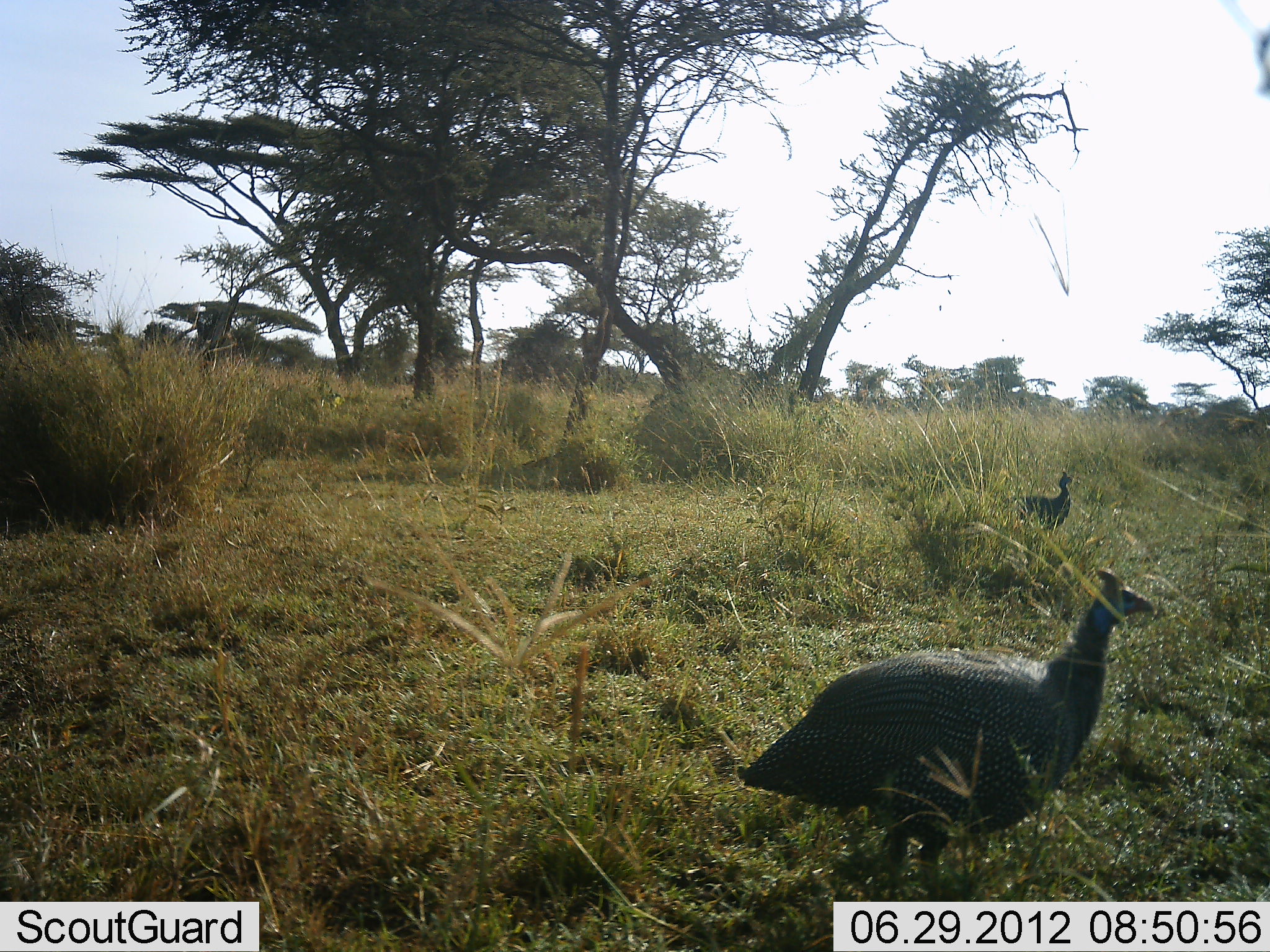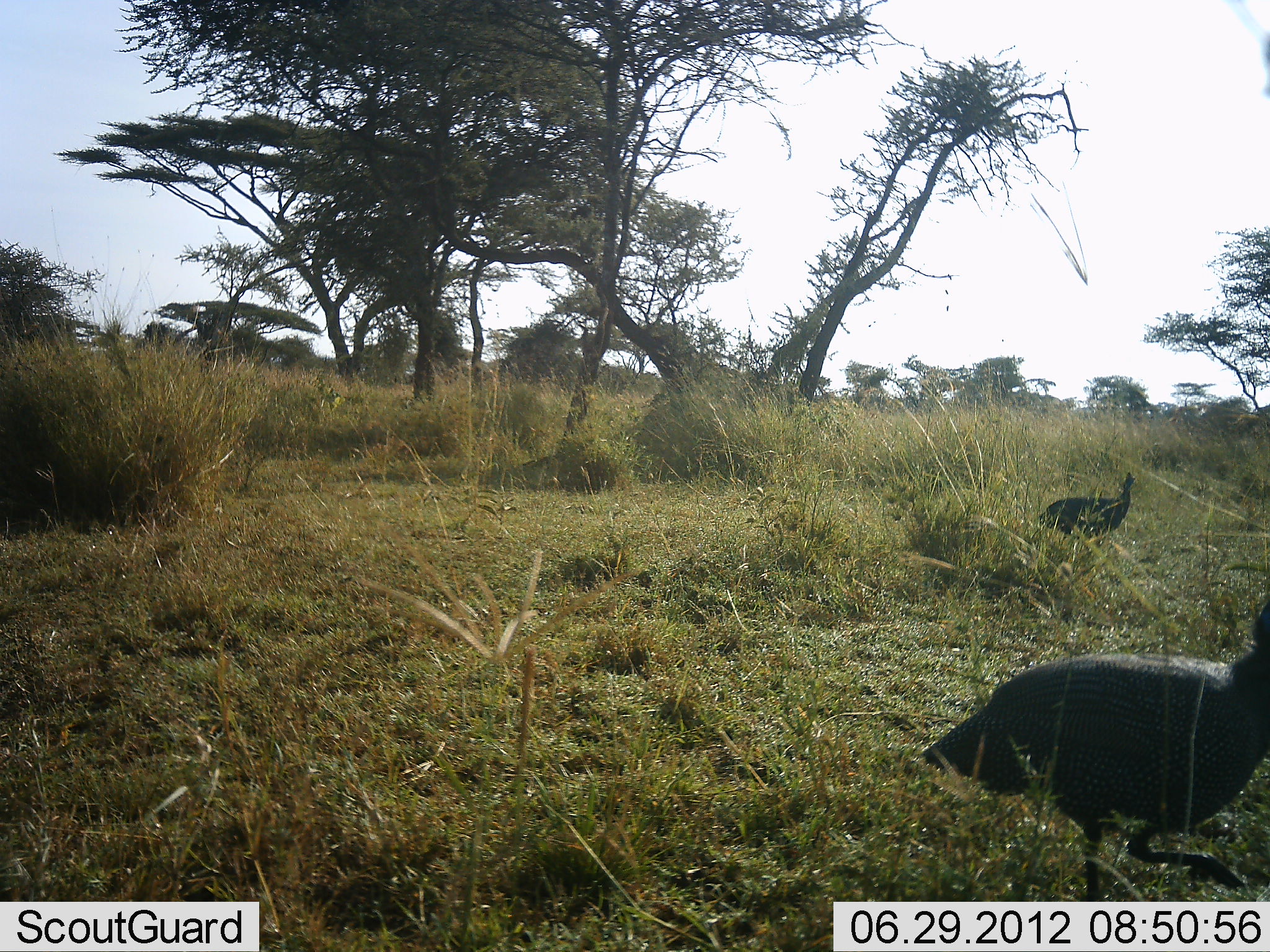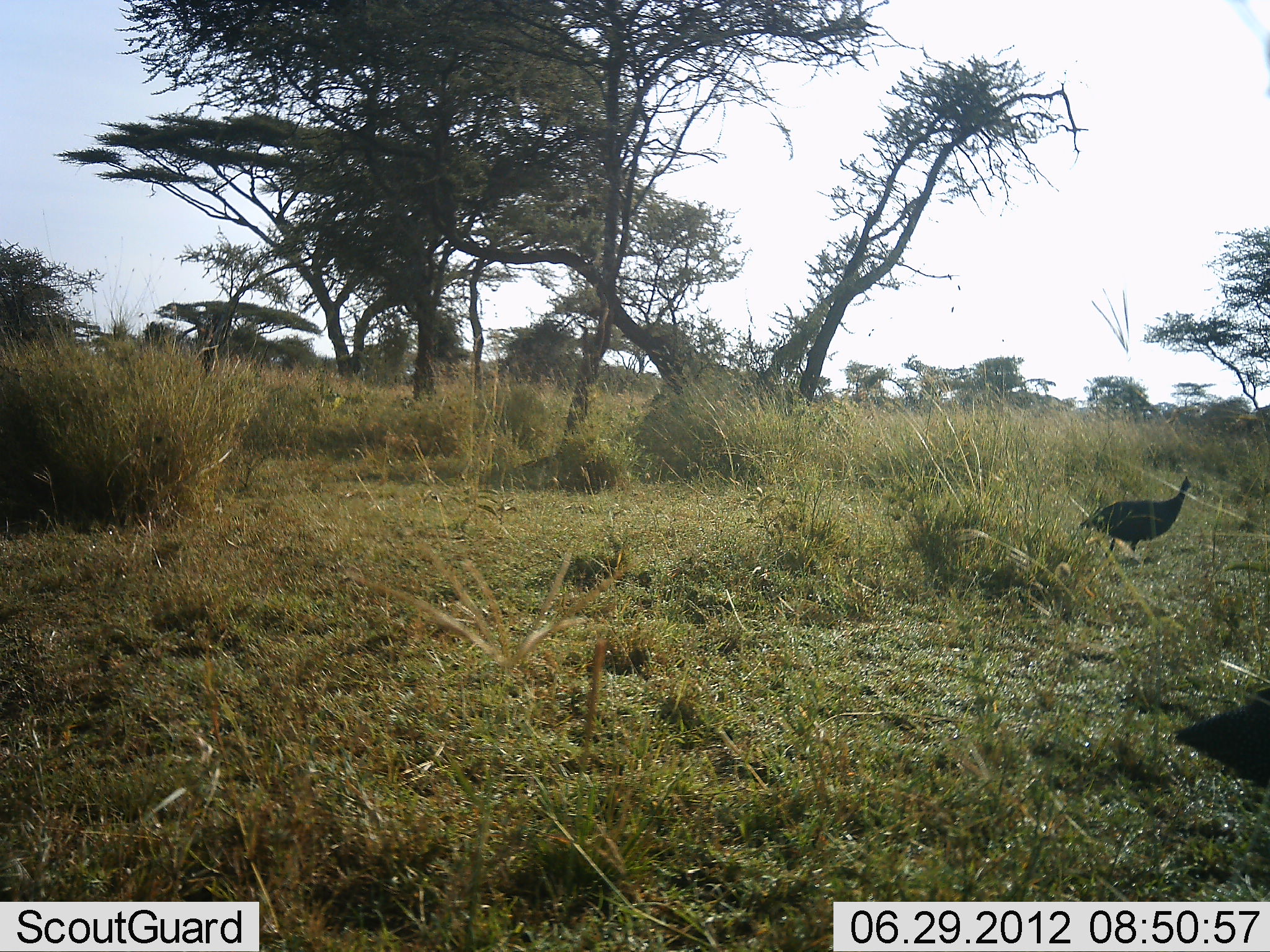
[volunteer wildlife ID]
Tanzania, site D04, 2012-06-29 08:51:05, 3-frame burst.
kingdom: Animalia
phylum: Chordata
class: Aves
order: Galliformes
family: Numididae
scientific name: Numididae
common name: guinea fowl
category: guineafowl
Guineafowl (guinea fowl) (Numididae), count 2. Behavior (volunteer vote fractions): standing 0%, resting 0%, moving 100%, interacting 0%. Young present (vote fraction): 0%. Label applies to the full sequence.